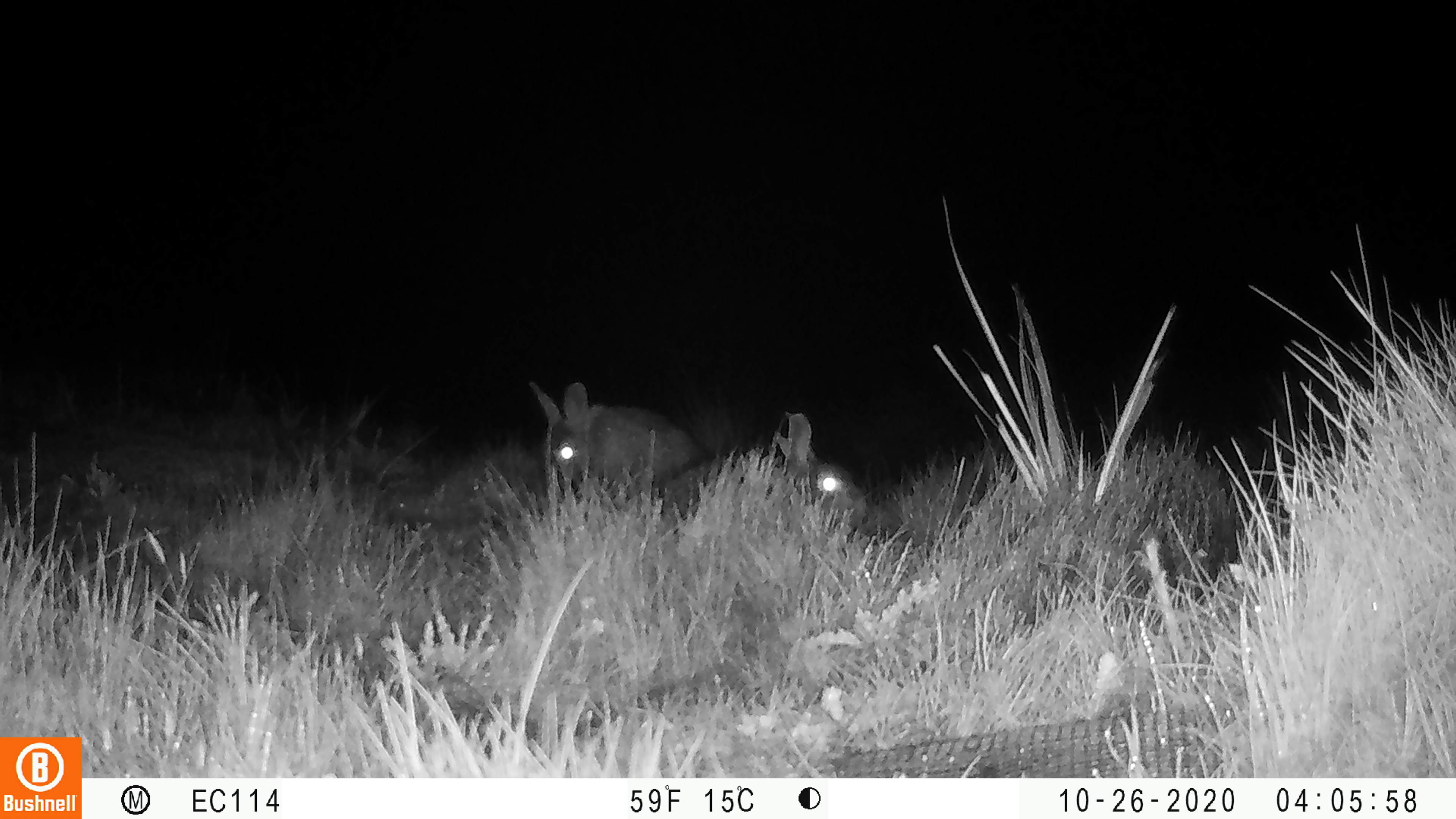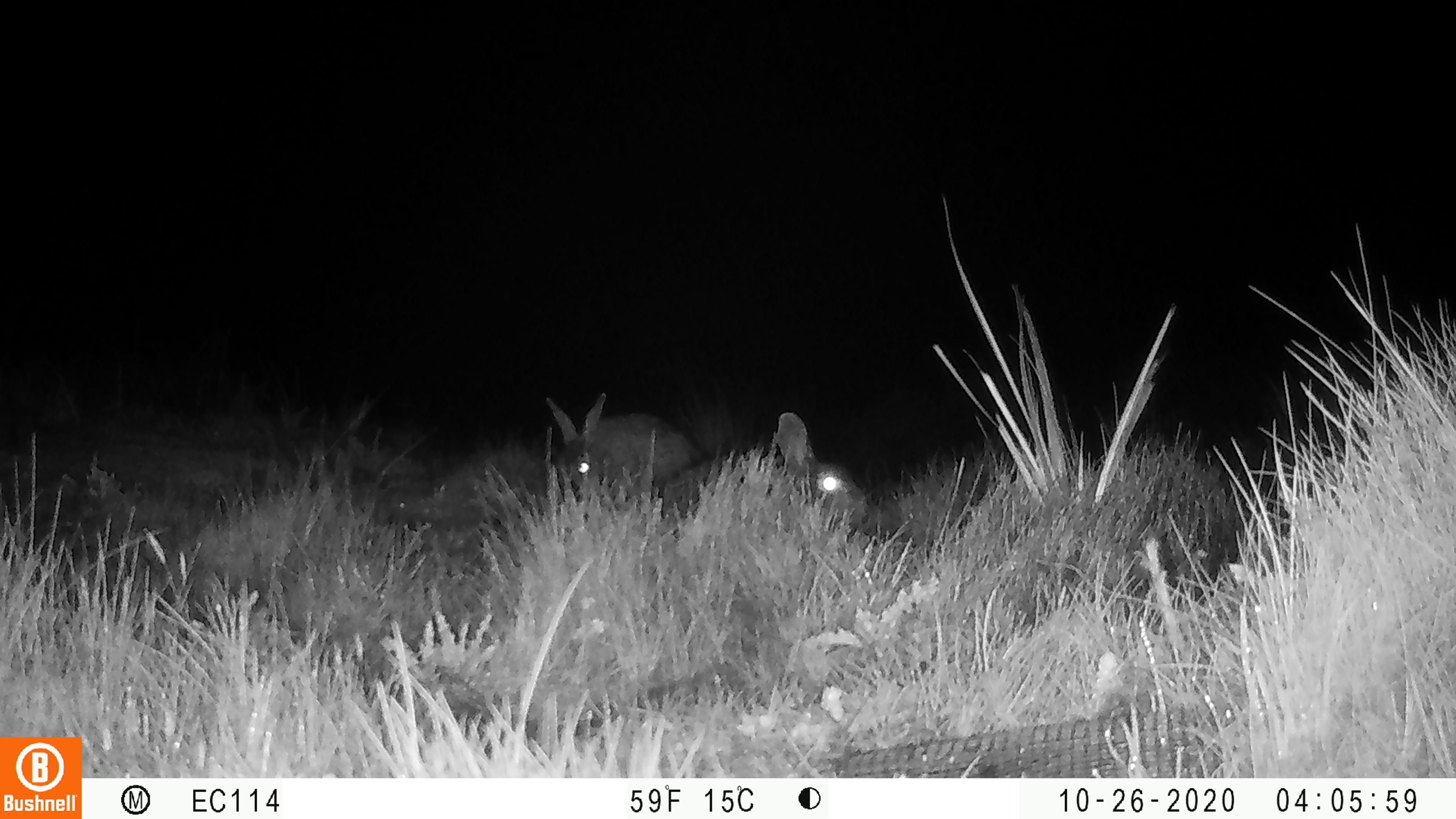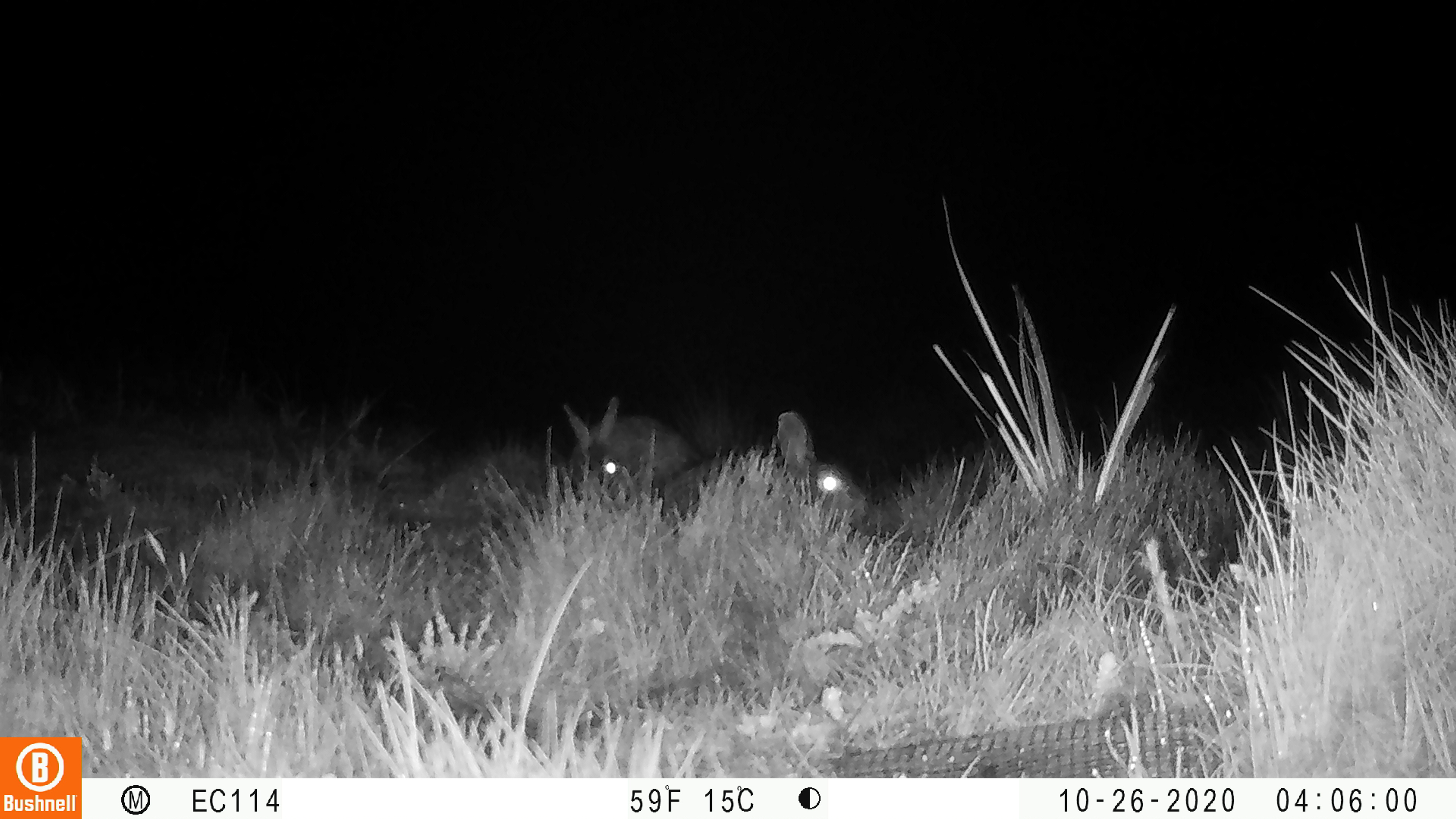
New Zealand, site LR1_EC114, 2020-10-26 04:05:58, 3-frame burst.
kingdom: Animalia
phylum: Chordata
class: Mammalia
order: Lagomorpha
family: Leporidae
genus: Oryctolagus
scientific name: Oryctolagus cuniculus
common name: european rabbit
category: rabbit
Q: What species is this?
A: Rabbit (european rabbit) (Oryctolagus cuniculus).